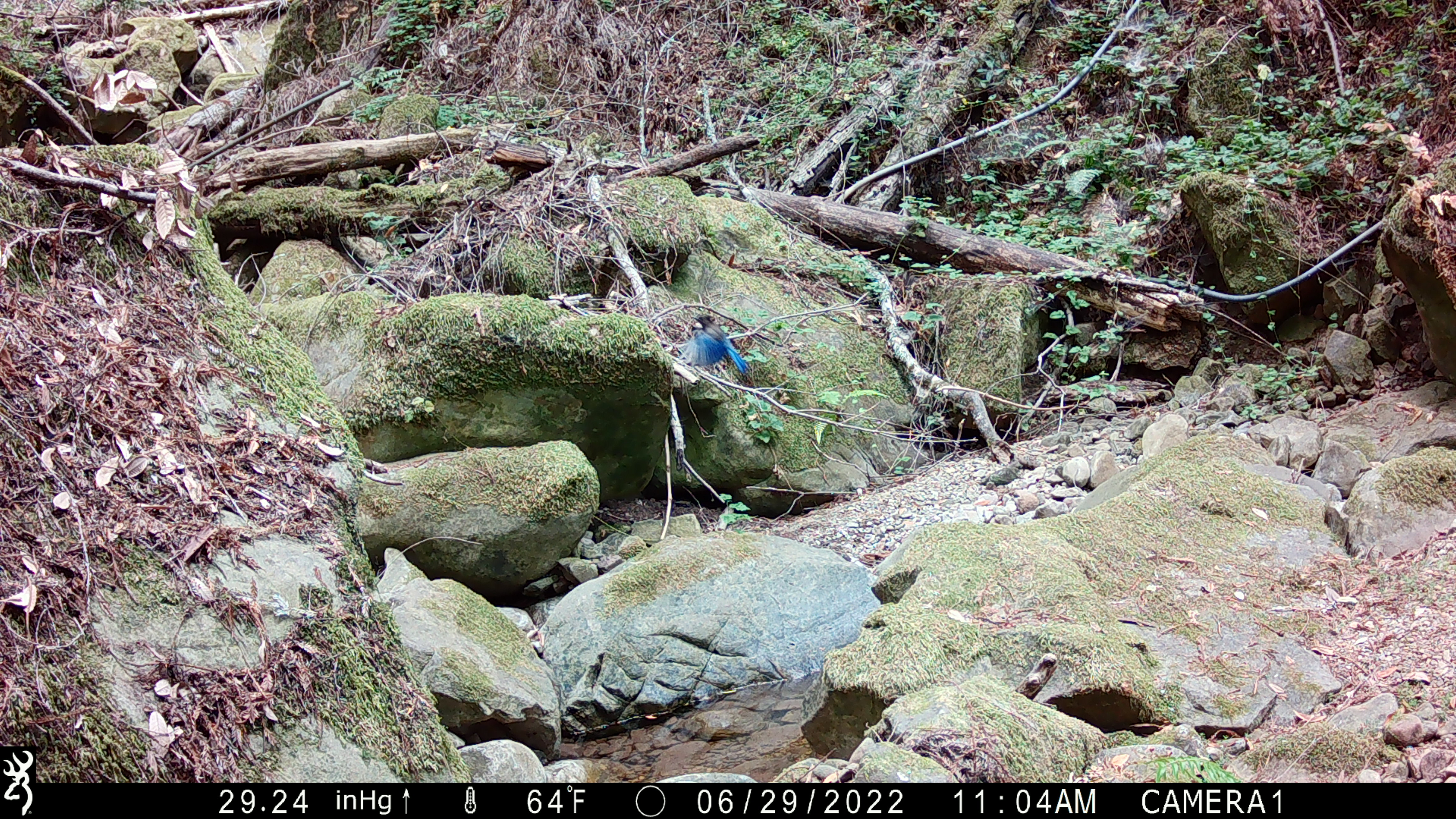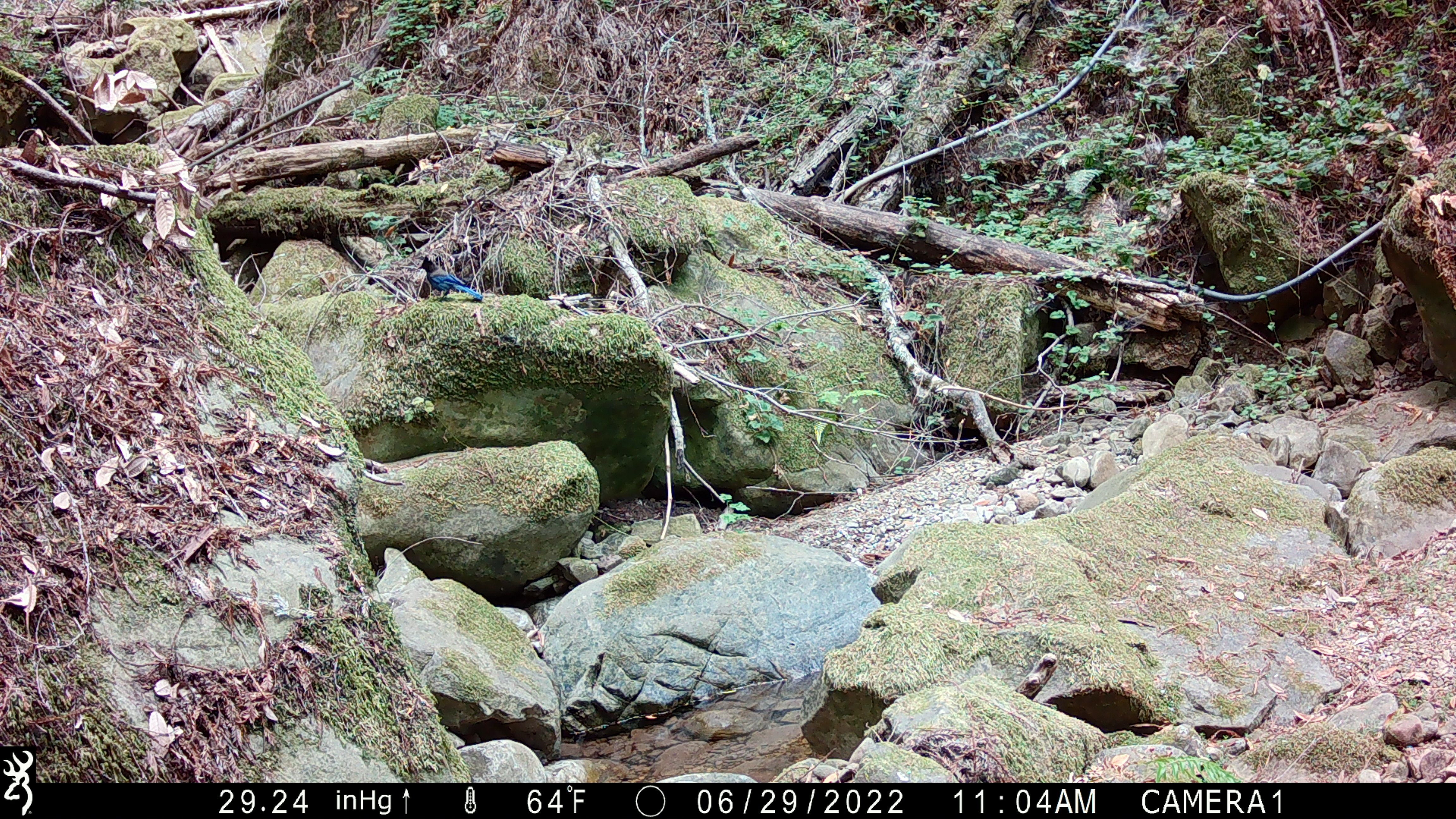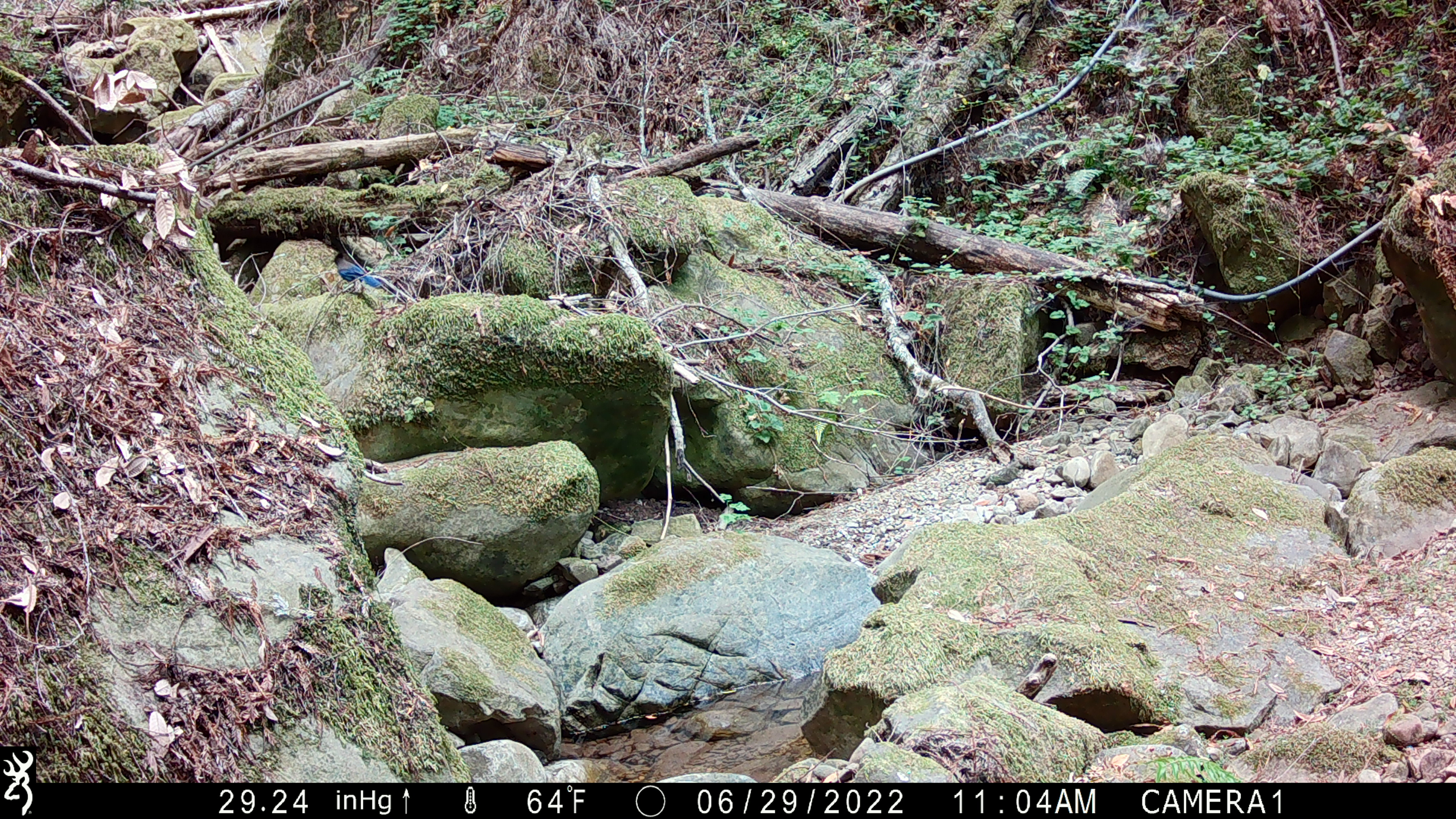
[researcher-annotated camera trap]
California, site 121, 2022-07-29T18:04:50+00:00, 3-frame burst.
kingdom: Animalia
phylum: Chordata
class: Aves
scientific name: Aves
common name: bird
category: unknown bird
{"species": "unknown bird (bird) (Aves)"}